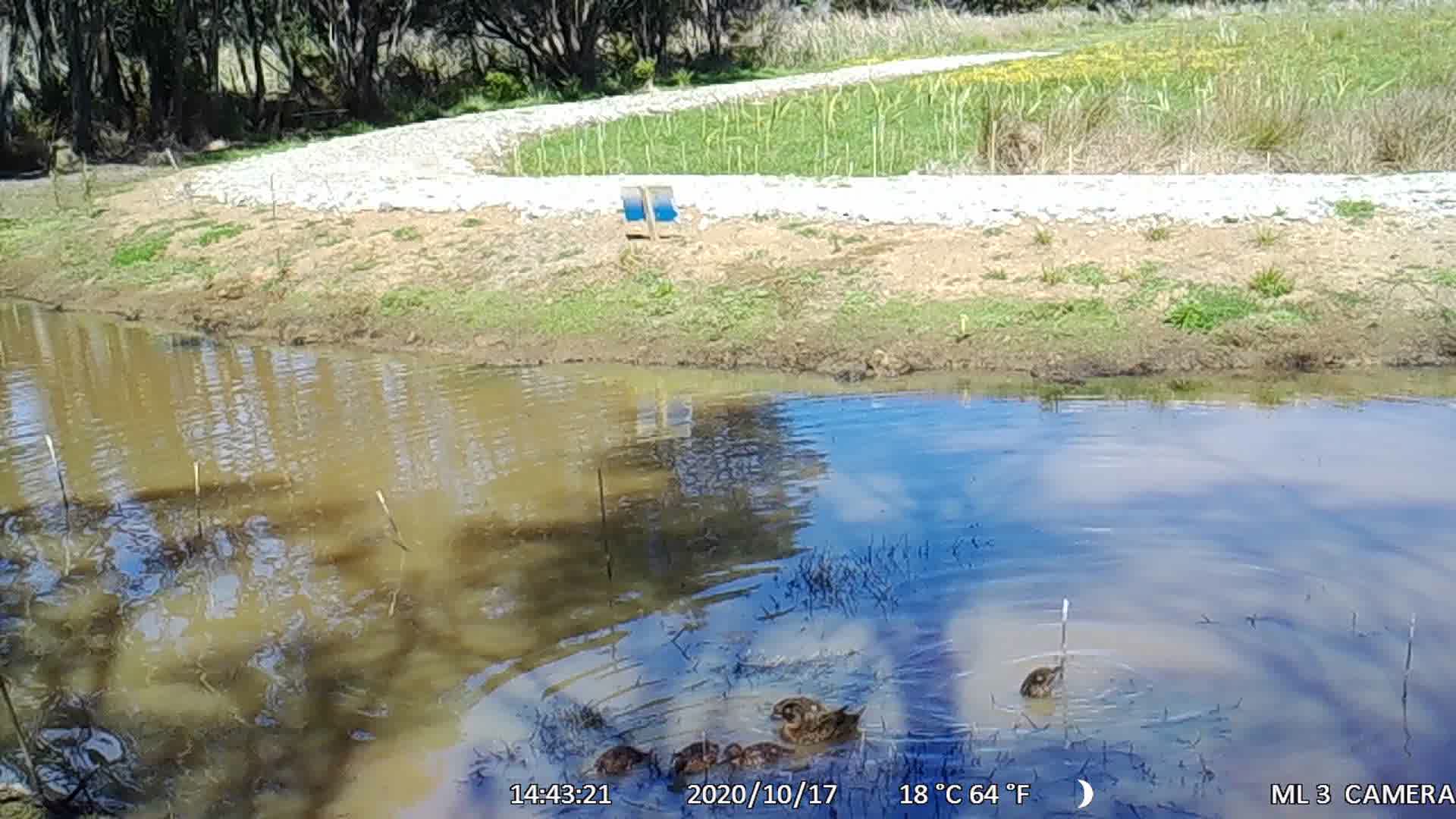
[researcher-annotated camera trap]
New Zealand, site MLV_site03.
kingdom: Animalia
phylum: Chordata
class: Aves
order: Anseriformes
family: Anatidae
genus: Anas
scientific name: Anas chlorotis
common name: brown teal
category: pateke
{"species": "pateke (brown teal) (Anas chlorotis)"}